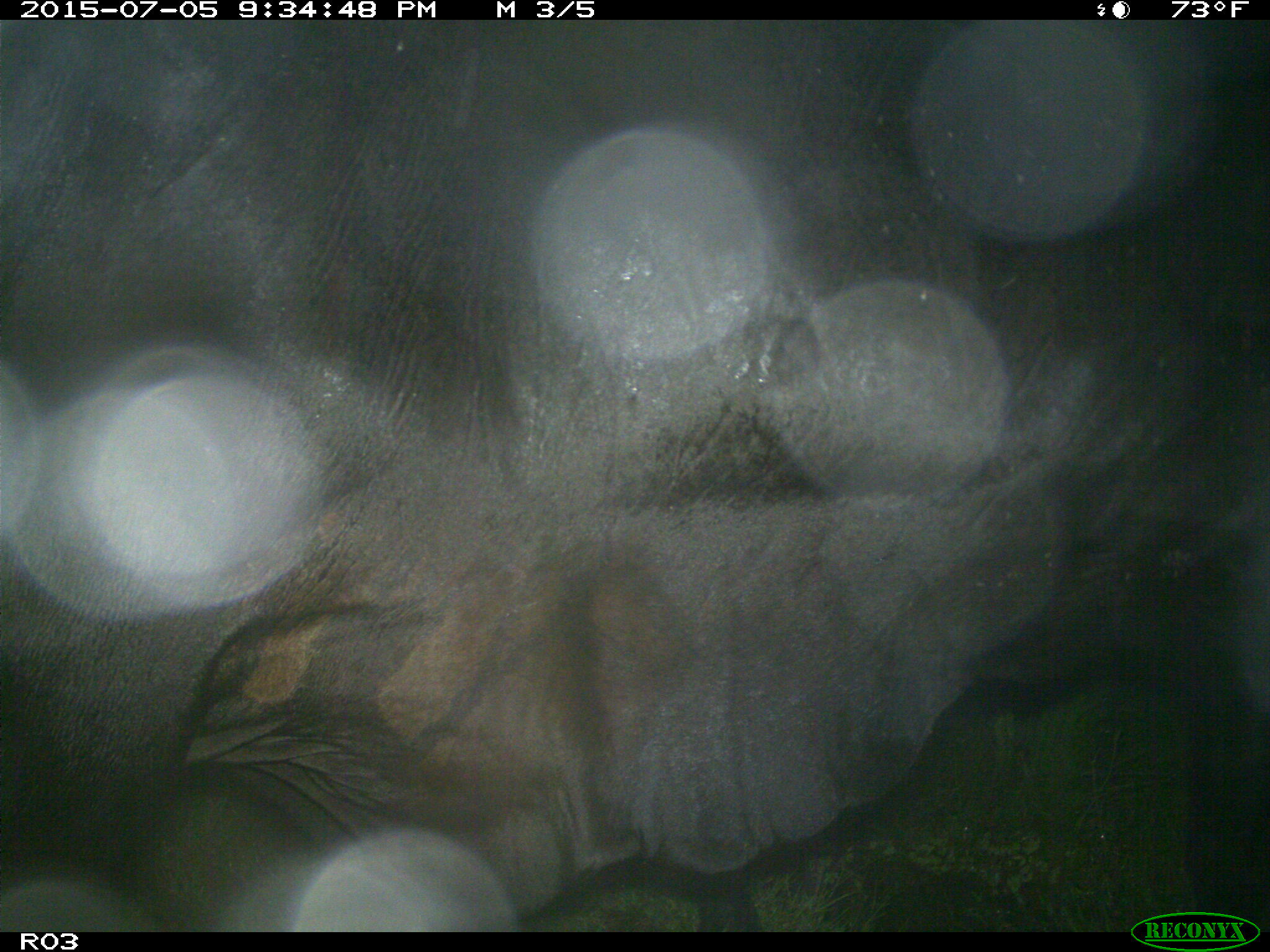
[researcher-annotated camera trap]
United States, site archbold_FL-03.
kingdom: Animalia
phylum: Chordata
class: Mammalia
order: Artiodactyla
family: Bovidae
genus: Bos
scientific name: Bos taurus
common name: domestic cow